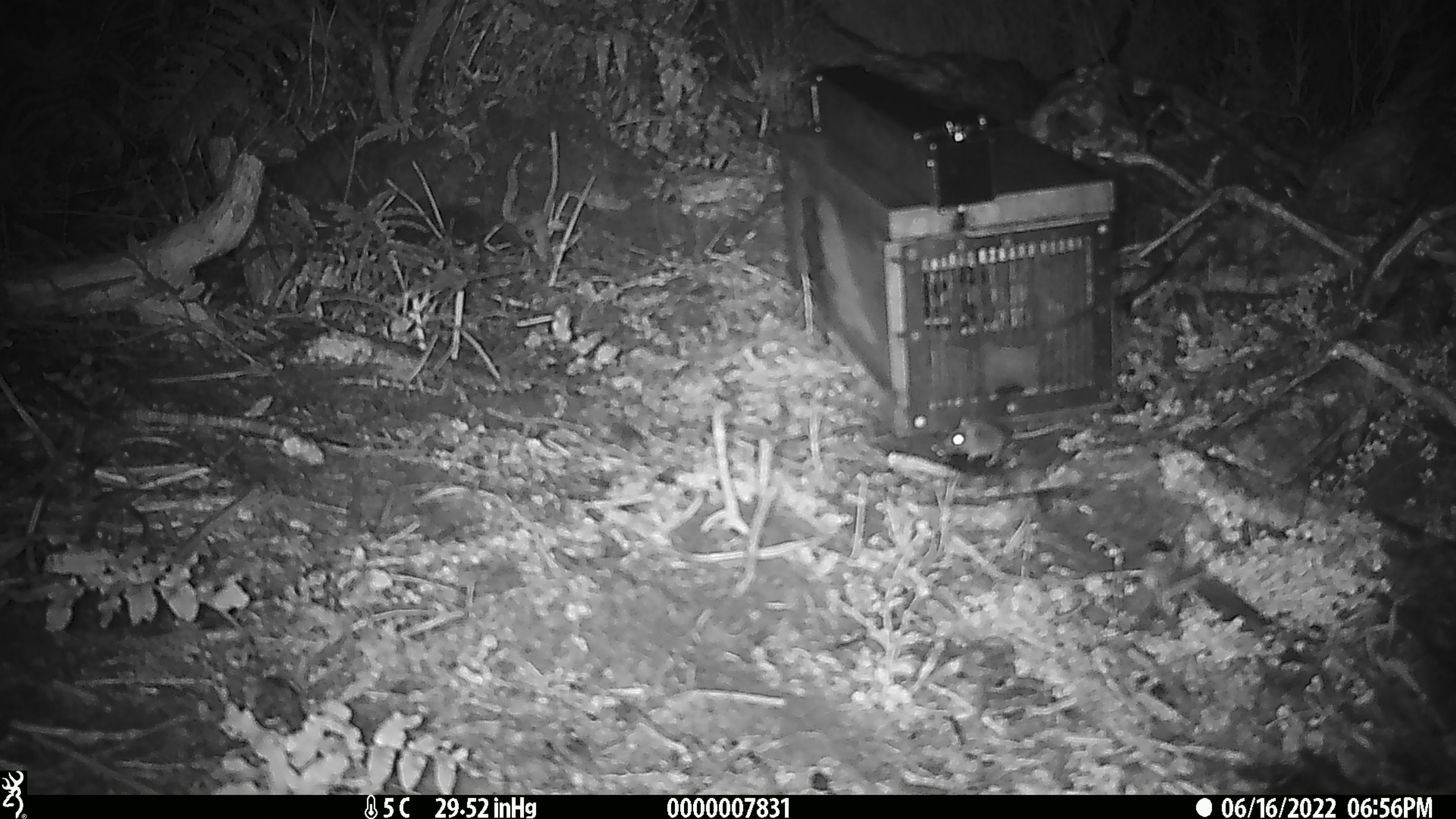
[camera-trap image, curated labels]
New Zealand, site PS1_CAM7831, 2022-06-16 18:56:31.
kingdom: Animalia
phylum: Chordata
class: Mammalia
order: Rodentia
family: Muridae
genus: Mus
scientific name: Mus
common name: mouse